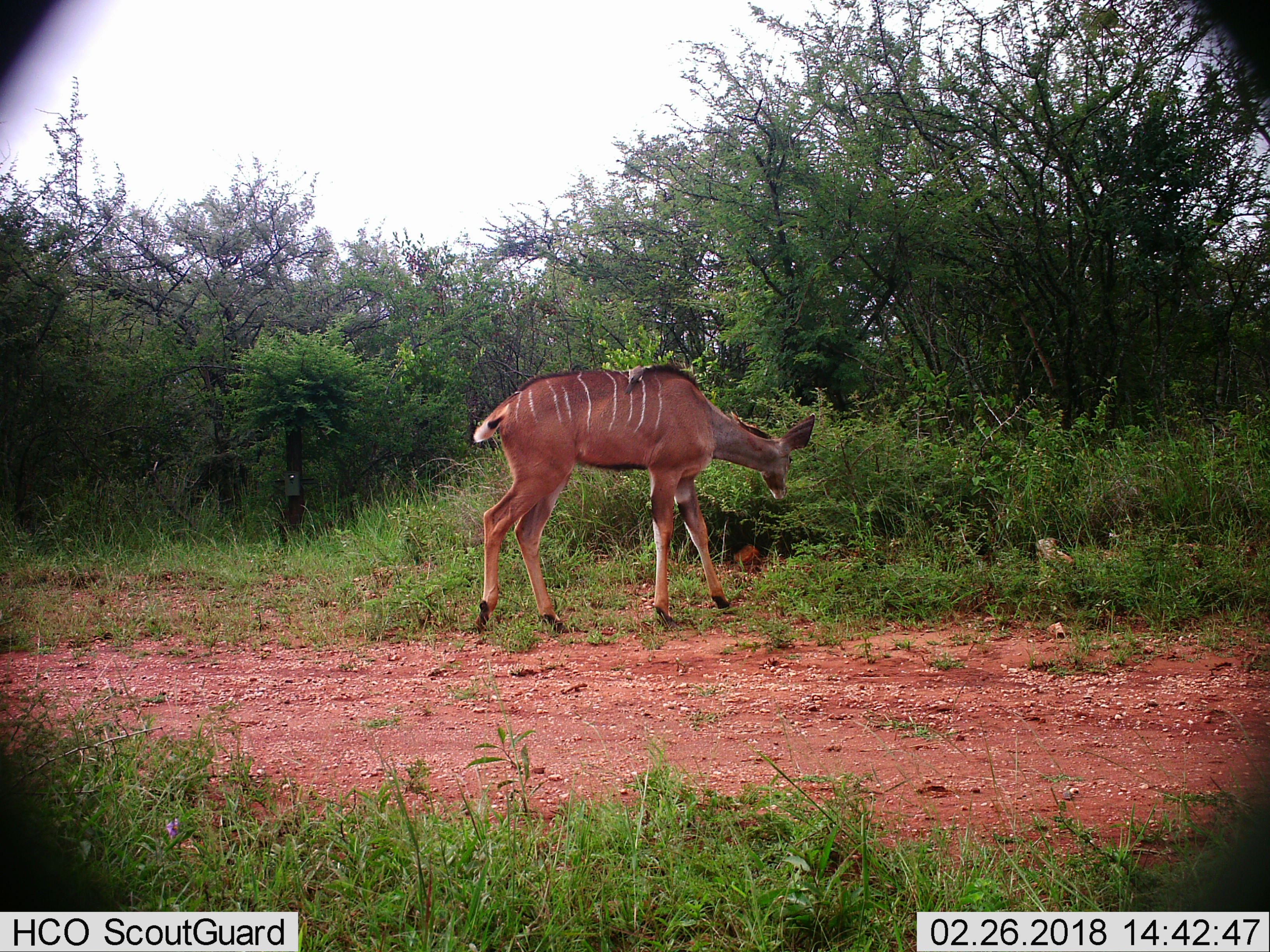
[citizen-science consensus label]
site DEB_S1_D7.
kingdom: Animalia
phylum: Chordata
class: Mammalia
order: Artiodactyla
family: Bovidae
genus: Tragelaphus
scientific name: Tragelaphus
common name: kudu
Kudu (Tragelaphus), count 1. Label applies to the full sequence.